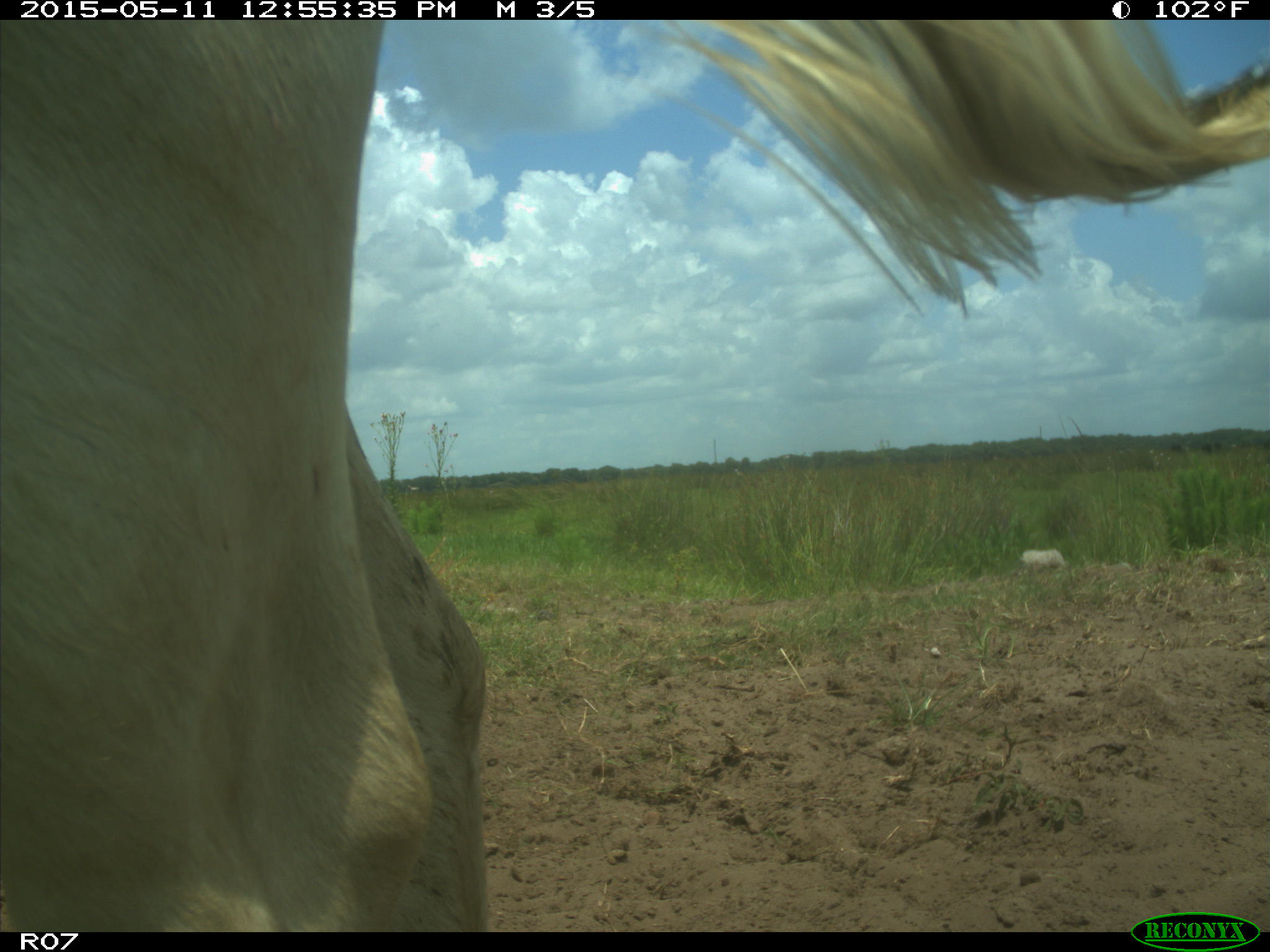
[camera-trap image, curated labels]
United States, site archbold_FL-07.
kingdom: Animalia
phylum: Chordata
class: Mammalia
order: Artiodactyla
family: Bovidae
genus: Bos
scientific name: Bos taurus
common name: domestic cow